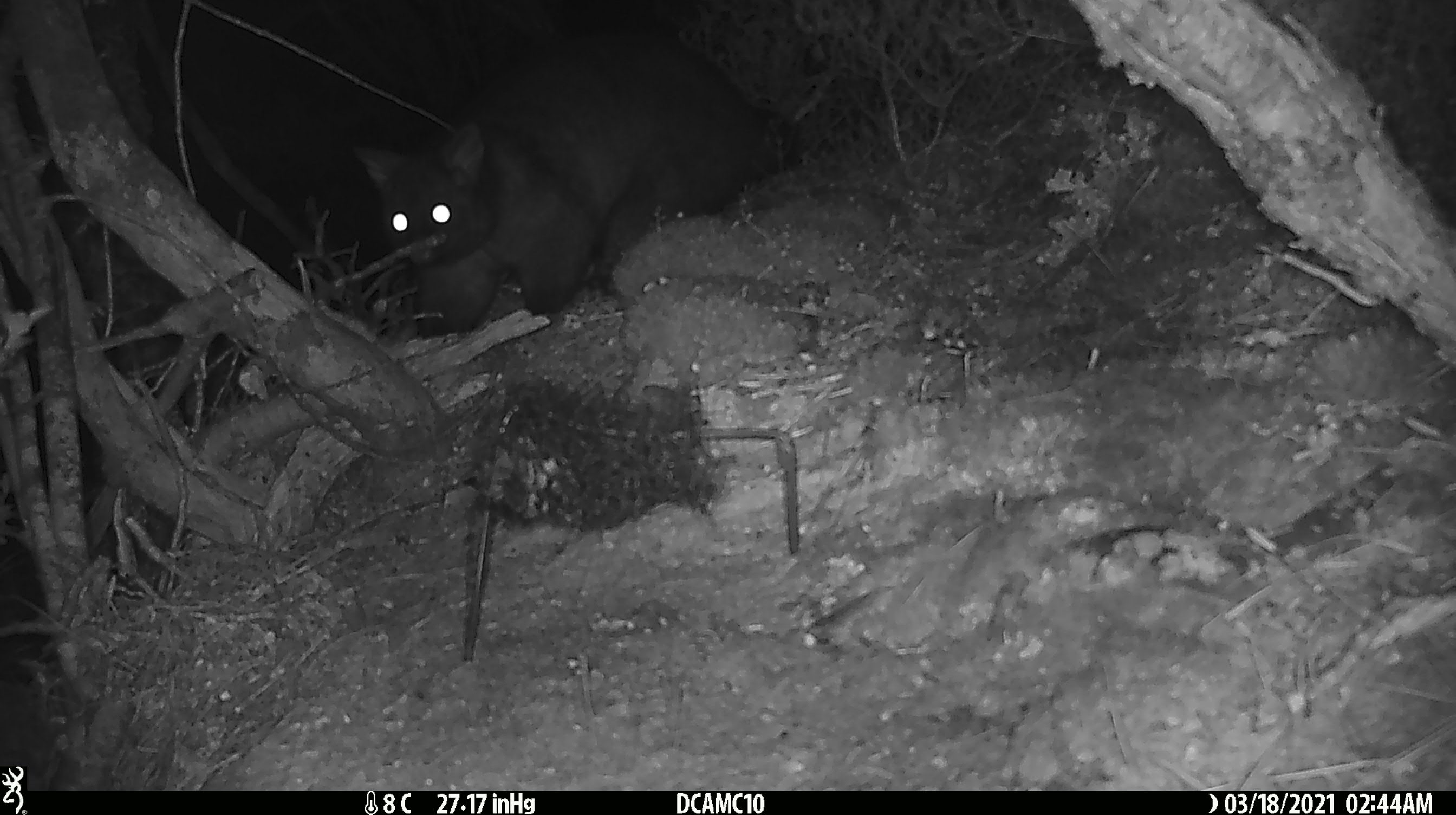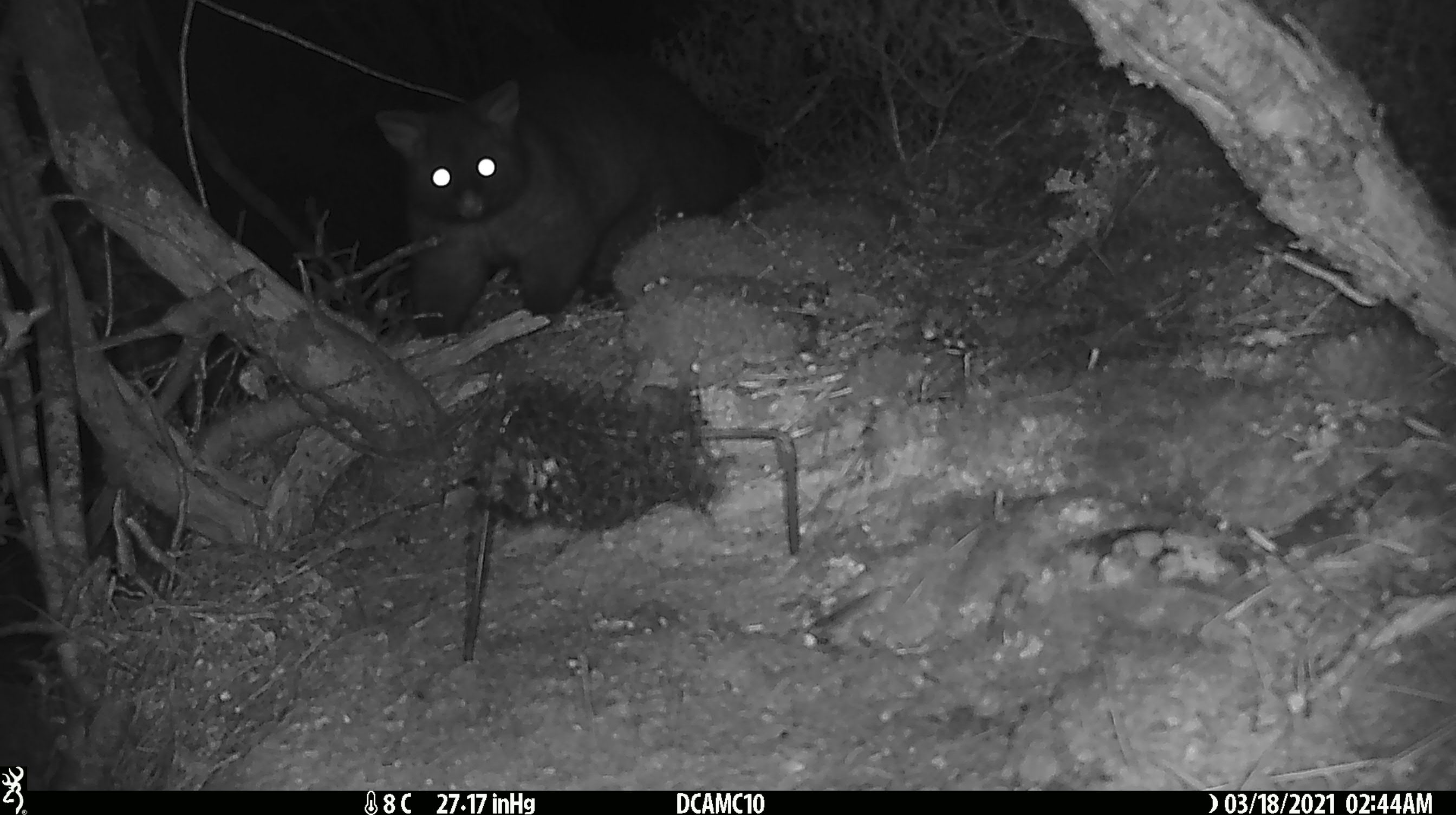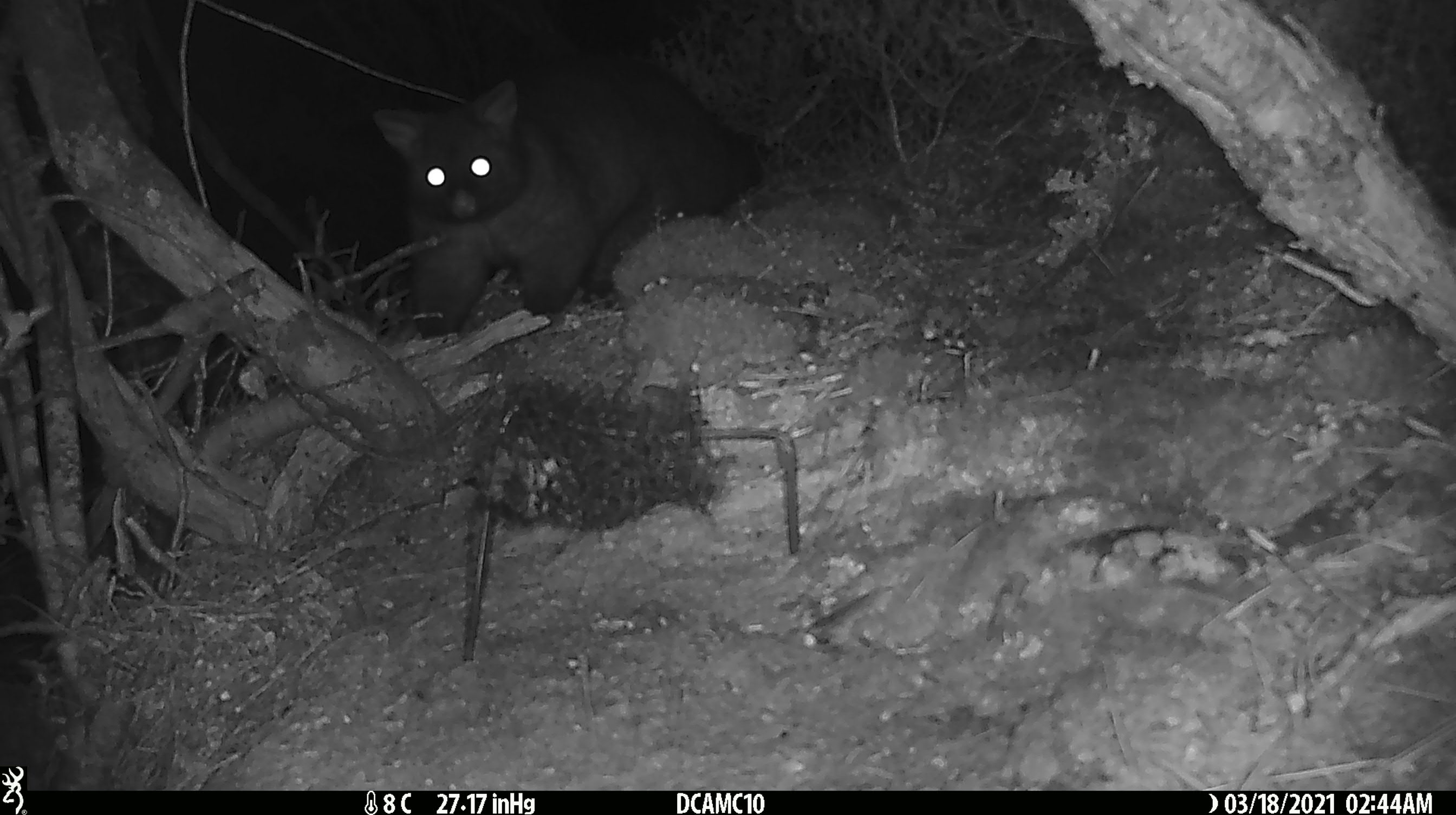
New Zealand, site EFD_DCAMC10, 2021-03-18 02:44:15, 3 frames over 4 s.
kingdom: Animalia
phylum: Chordata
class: Mammalia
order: Diprotodontia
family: Phalangeridae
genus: Trichosurus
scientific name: Trichosurus vulpecula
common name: common brushtail possum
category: possum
Possum (common brushtail possum) (Trichosurus vulpecula).